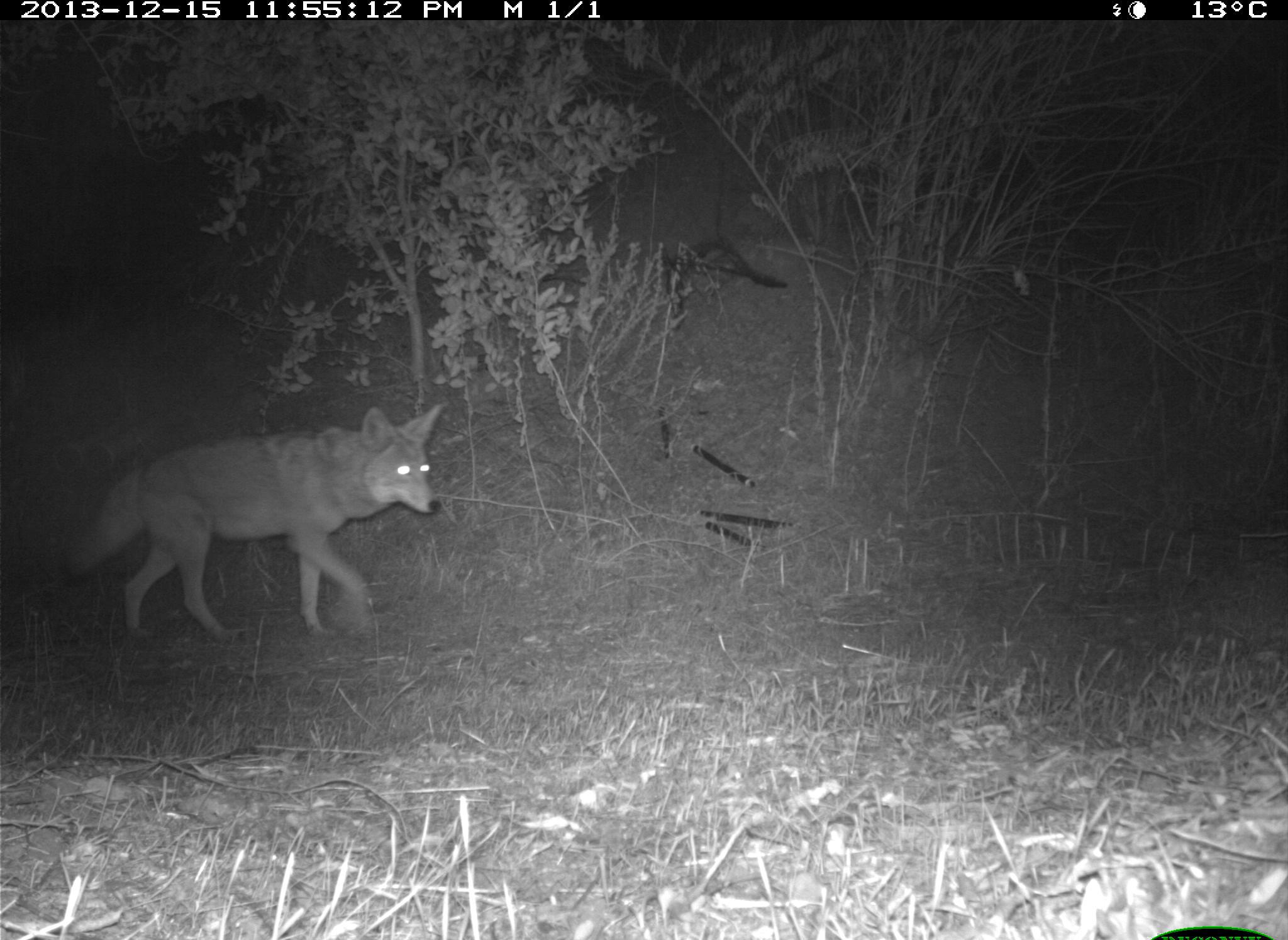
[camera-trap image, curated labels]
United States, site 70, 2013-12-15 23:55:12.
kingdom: Animalia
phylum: Chordata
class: Mammalia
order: Carnivora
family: Canidae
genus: Canis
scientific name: Canis latrans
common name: coyote